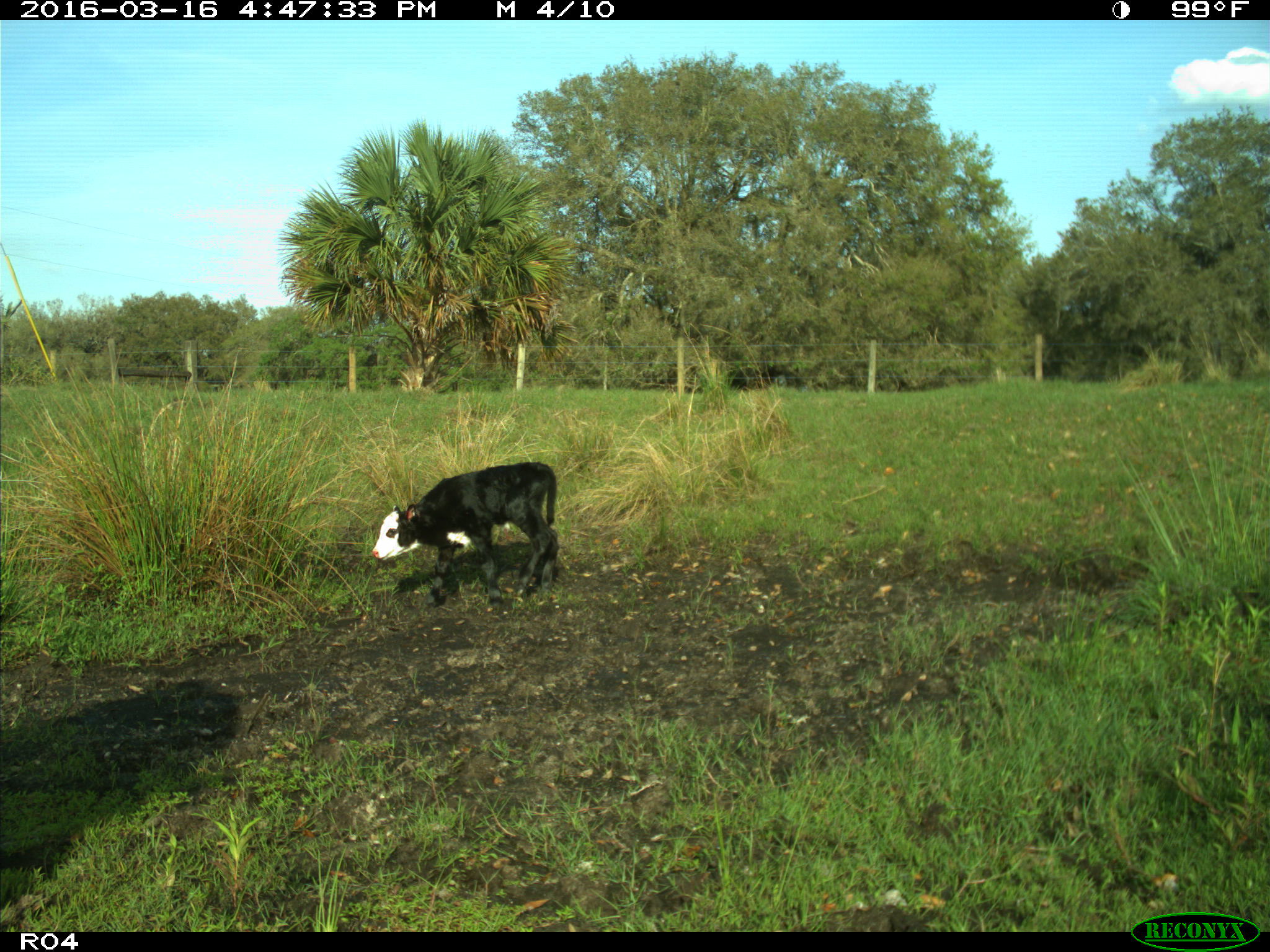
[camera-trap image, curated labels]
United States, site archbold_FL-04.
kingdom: Animalia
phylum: Chordata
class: Mammalia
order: Artiodactyla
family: Bovidae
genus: Bos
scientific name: Bos taurus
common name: domestic cow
Bos taurus (domestic cow).